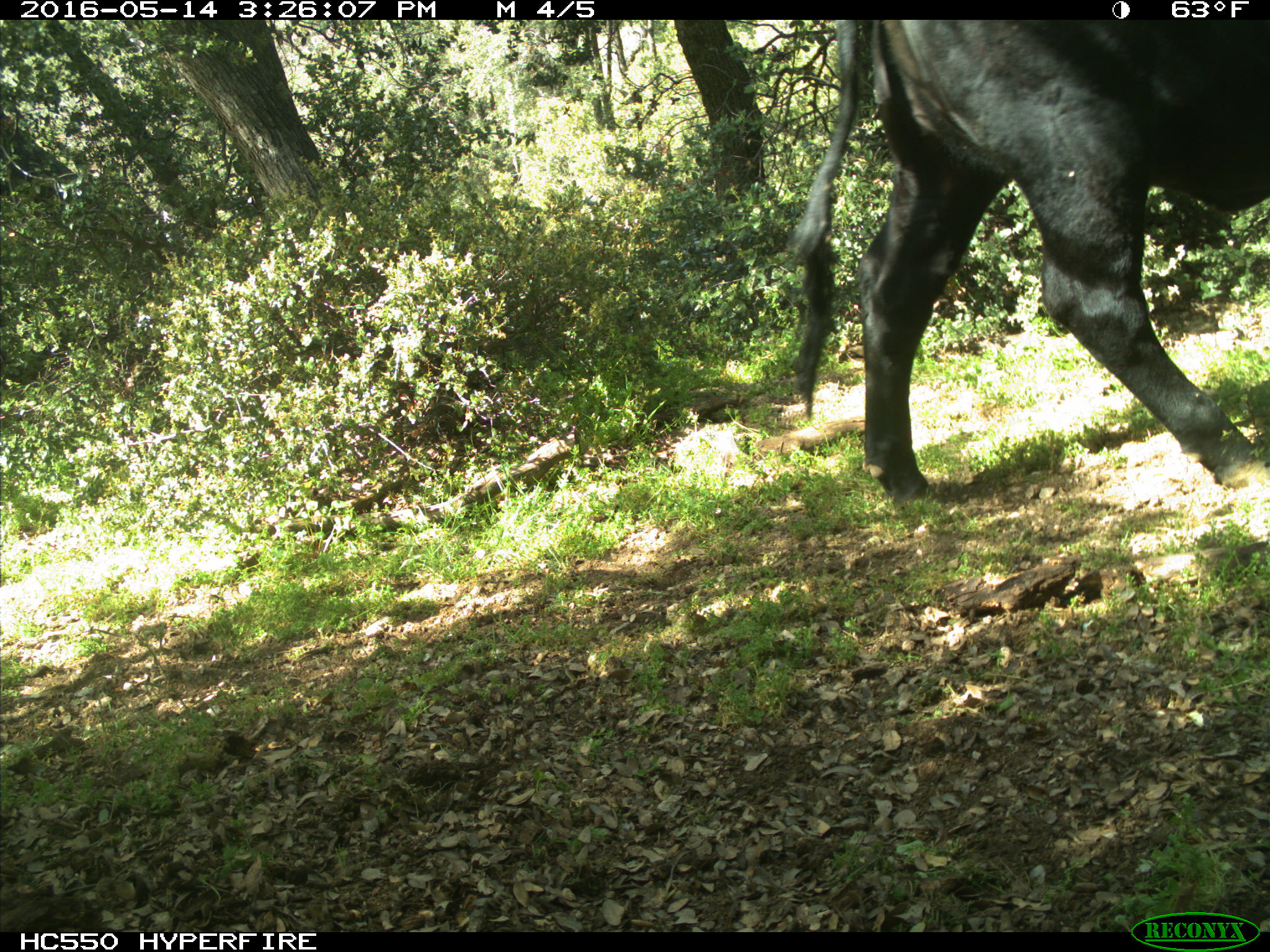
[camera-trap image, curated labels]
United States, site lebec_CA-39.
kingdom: Animalia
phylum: Chordata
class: Mammalia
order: Artiodactyla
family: Bovidae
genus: Bos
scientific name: Bos taurus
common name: domestic cow